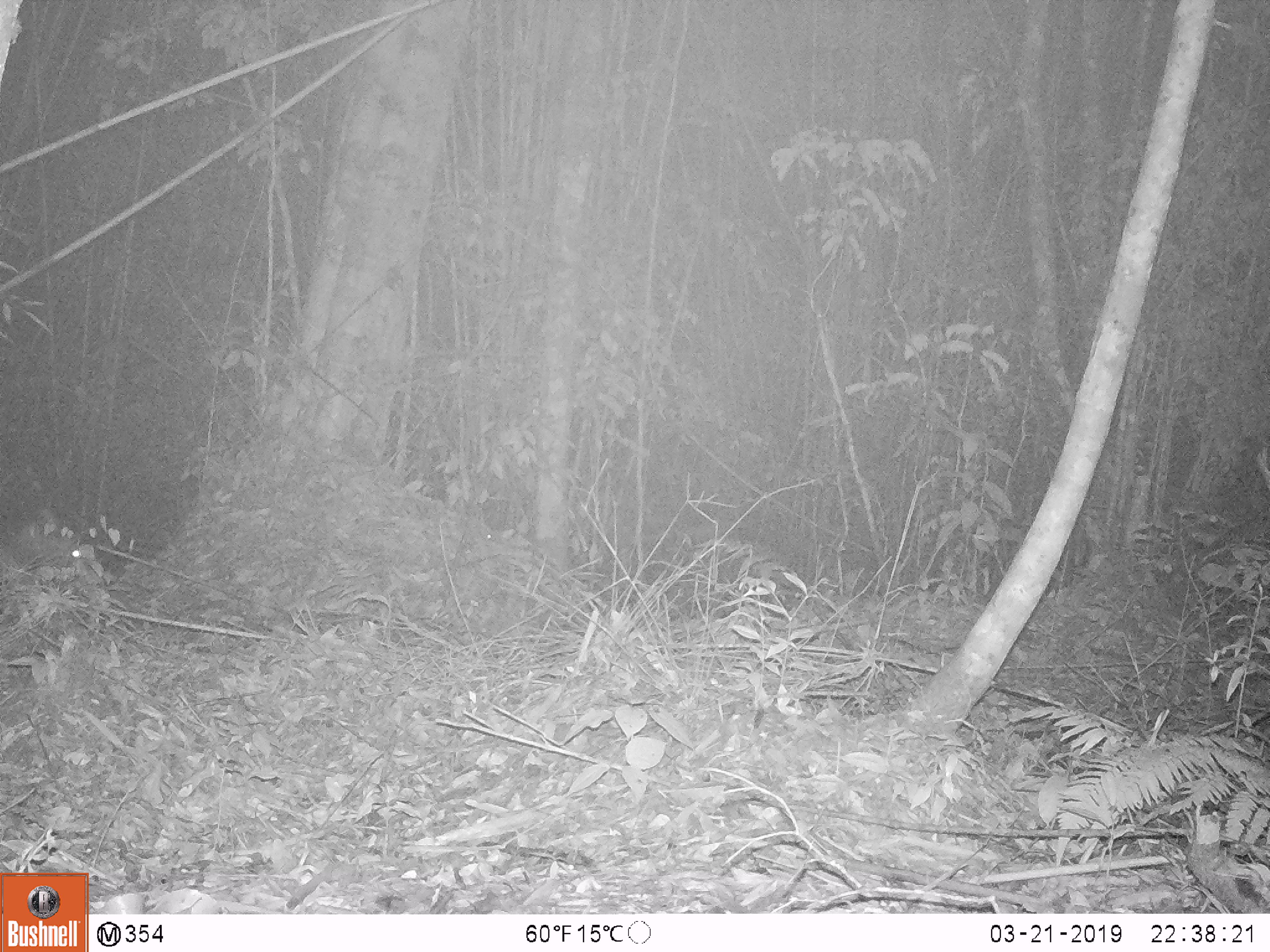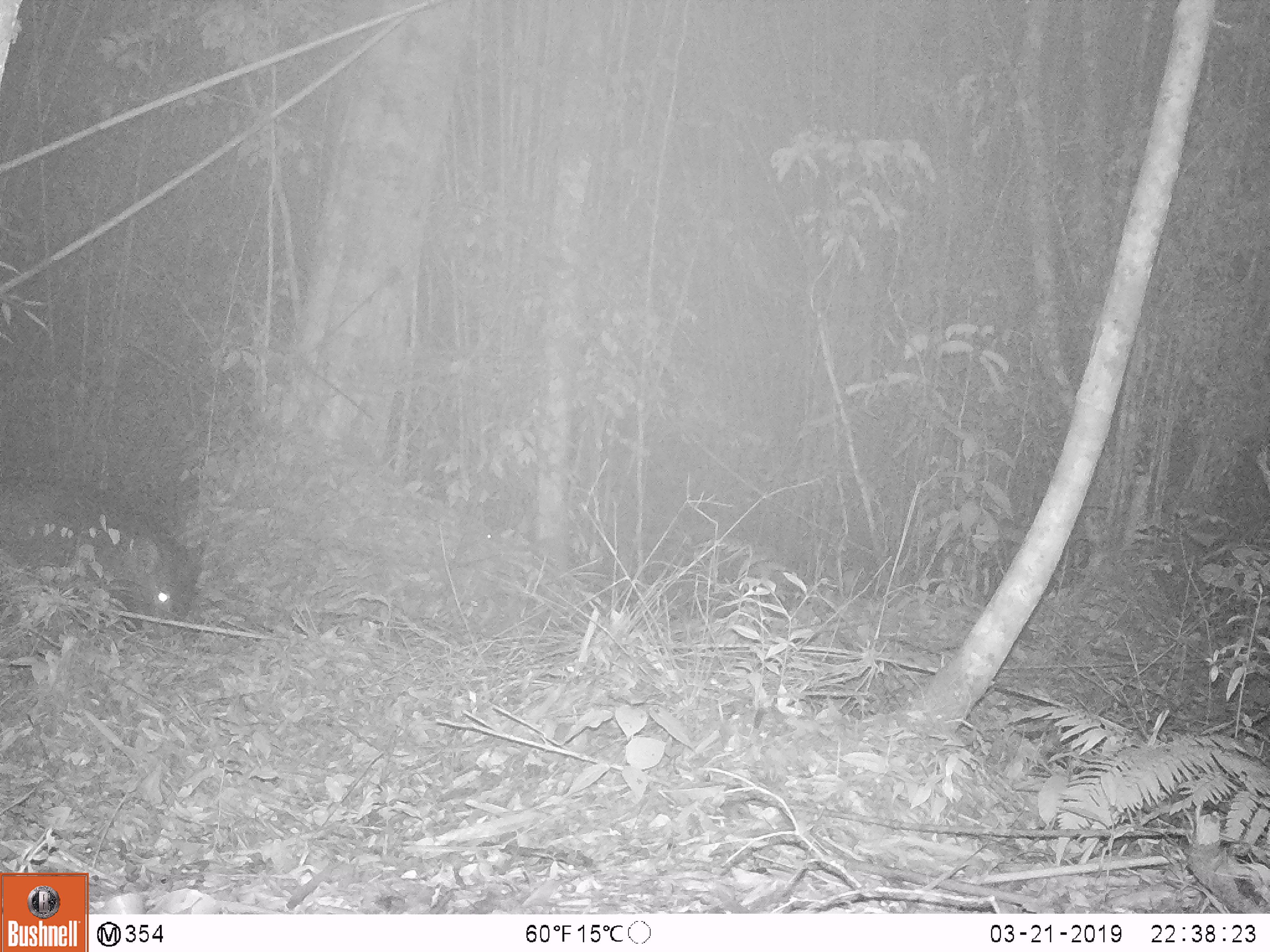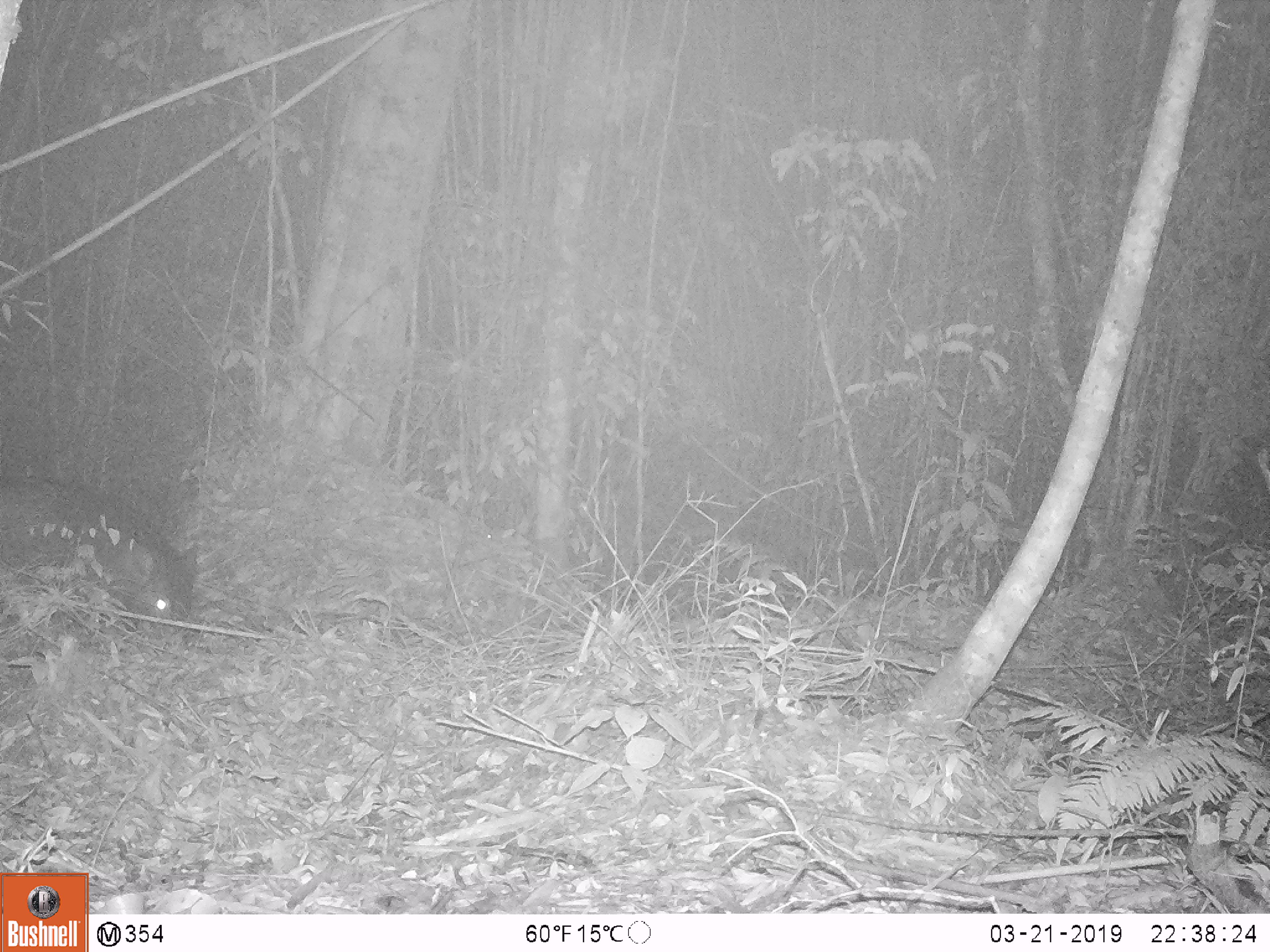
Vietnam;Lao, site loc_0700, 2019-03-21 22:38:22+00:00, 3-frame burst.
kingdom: Animalia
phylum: Chordata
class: Mammalia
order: Artiodactyla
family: Suidae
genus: Sus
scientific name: Sus scrofa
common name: eurasian wild pig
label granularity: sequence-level